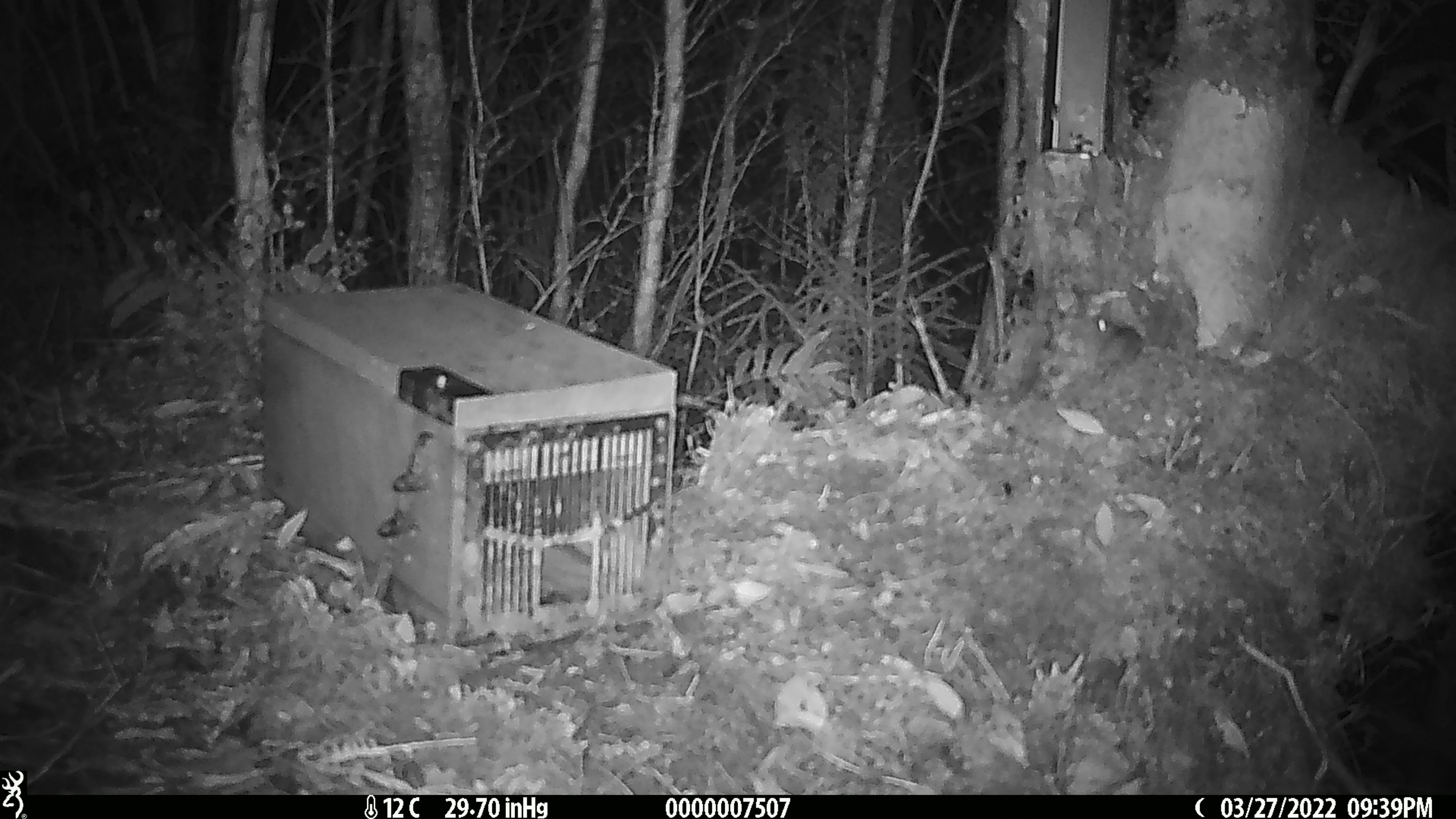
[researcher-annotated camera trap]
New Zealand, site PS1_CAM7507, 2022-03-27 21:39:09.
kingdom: Animalia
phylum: Chordata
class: Mammalia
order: Rodentia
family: Muridae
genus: Mus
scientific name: Mus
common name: mouse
Mouse (Mus).